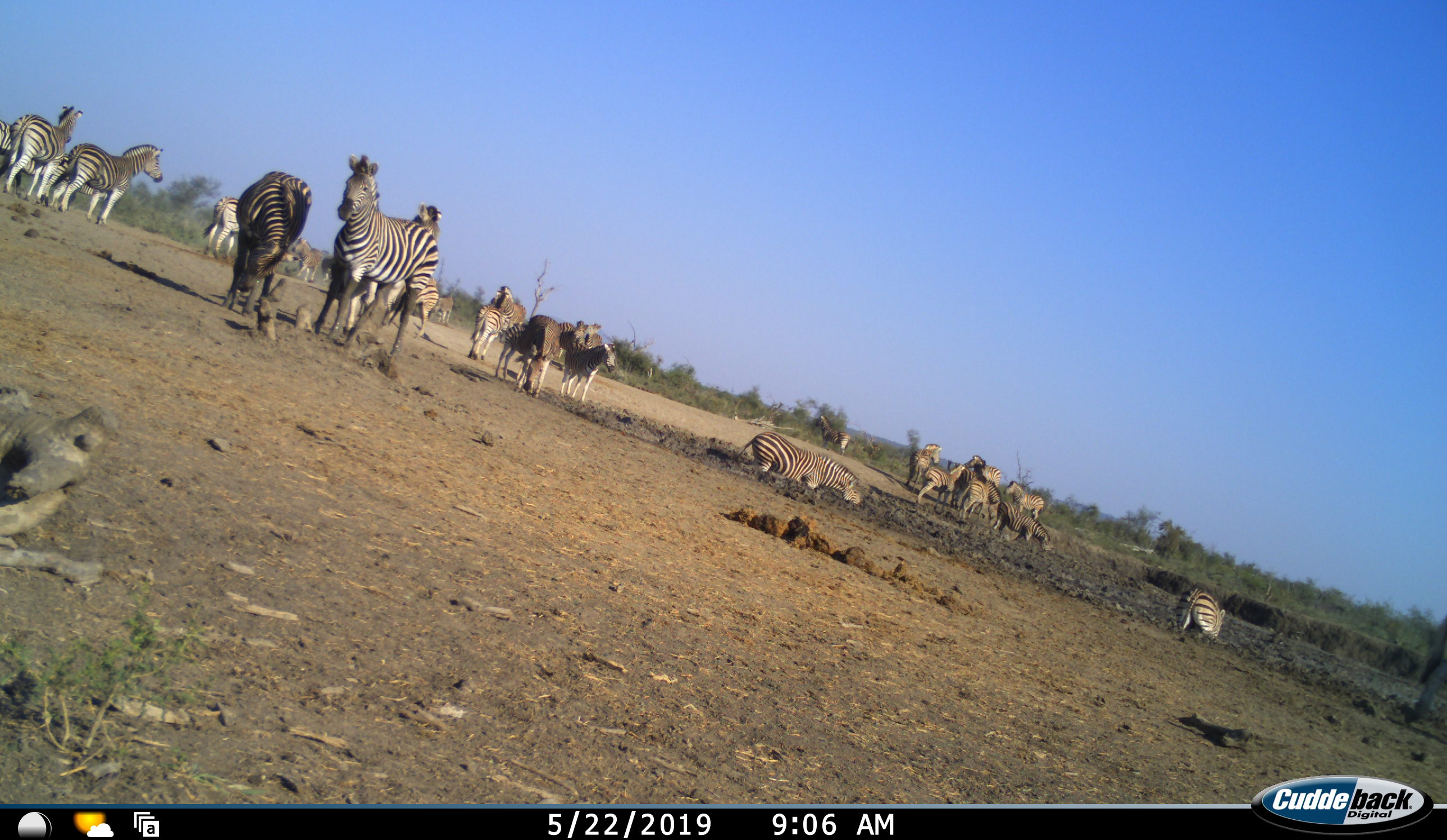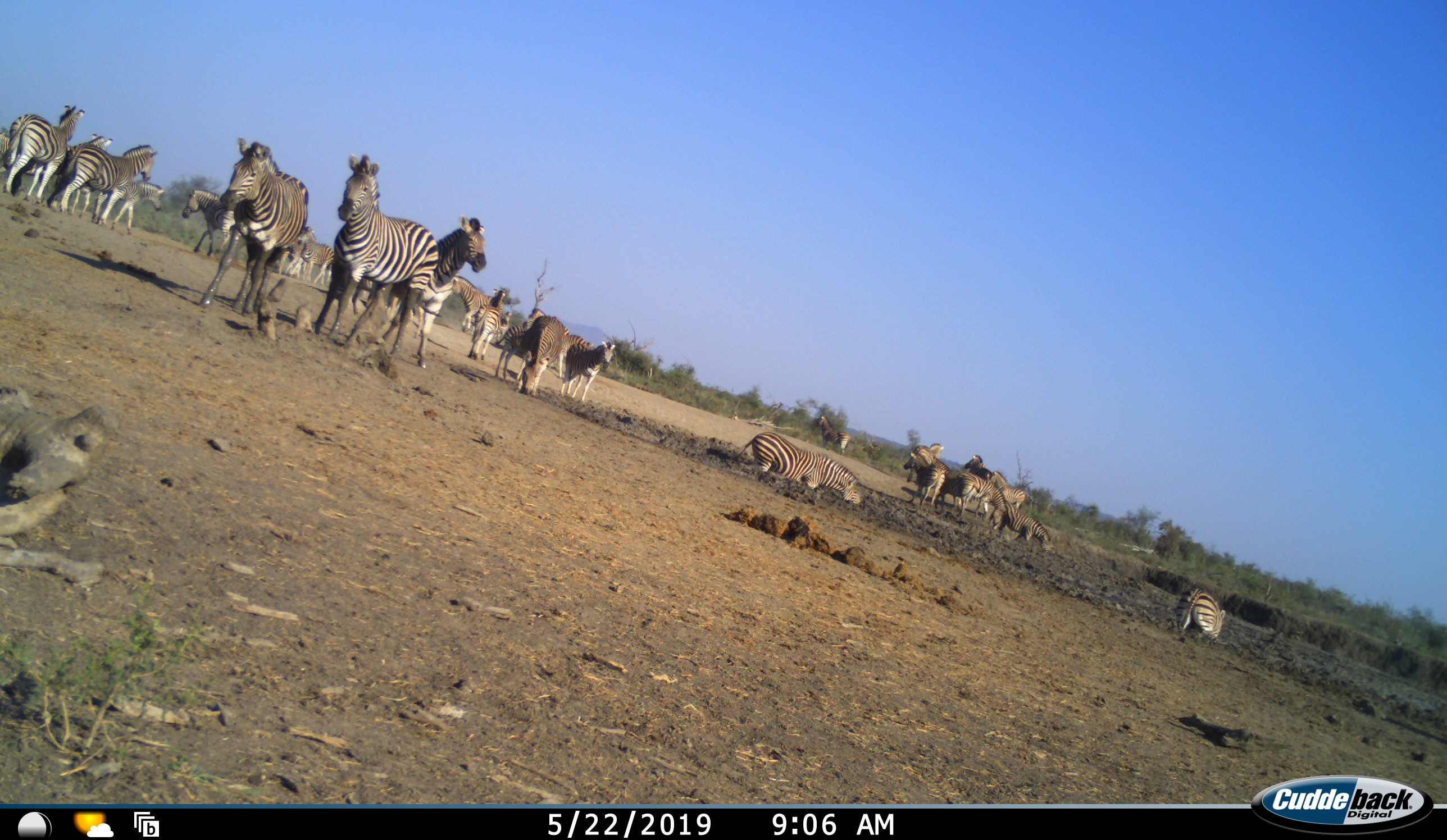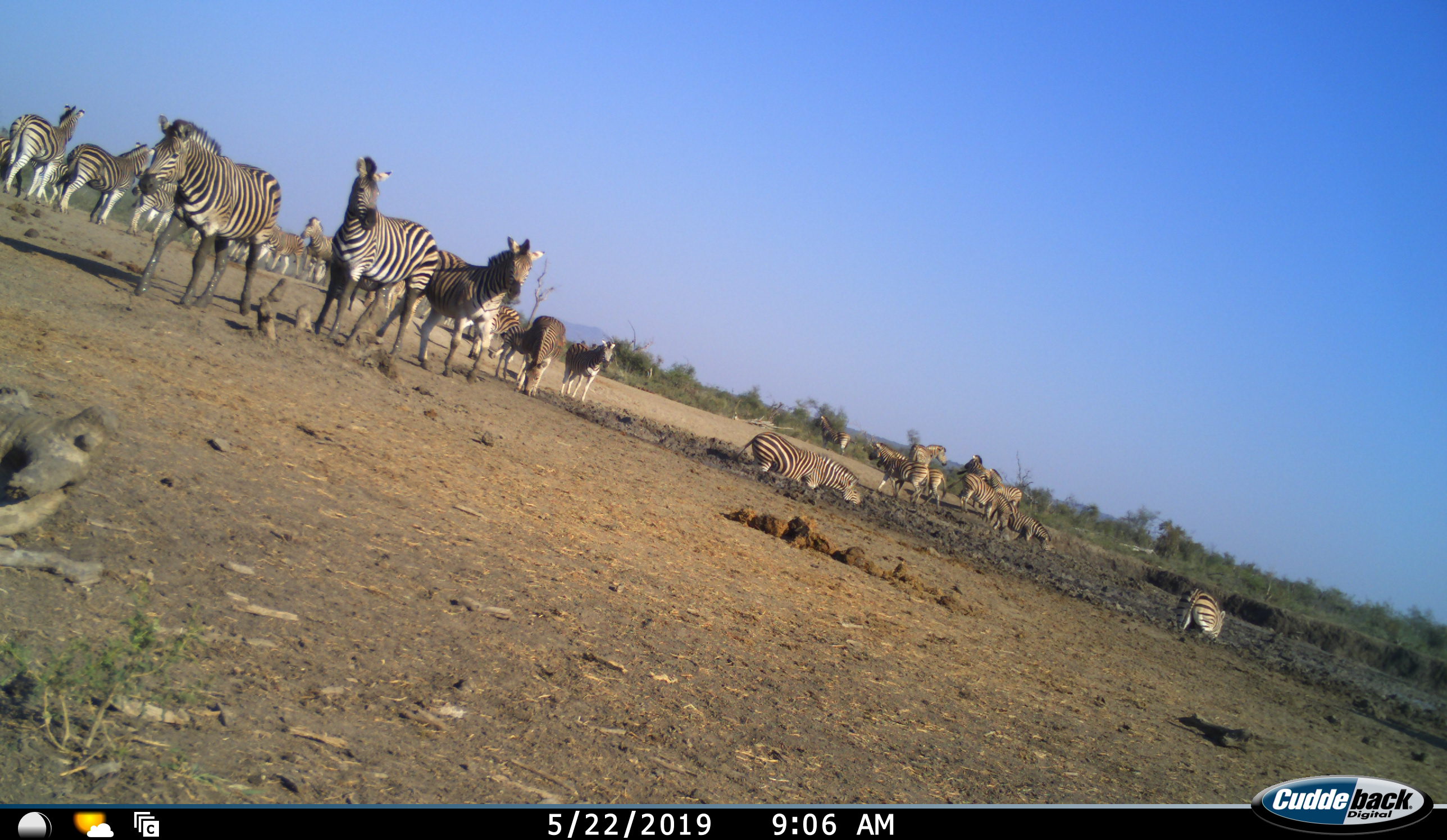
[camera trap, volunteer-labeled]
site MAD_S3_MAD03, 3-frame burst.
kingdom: Animalia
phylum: Chordata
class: Mammalia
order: Perissodactyla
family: Equidae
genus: Equus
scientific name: Equus quagga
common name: plains zebra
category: zebraplains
Zebraplains (plains zebra) (Equus quagga), count 11-50. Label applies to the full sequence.